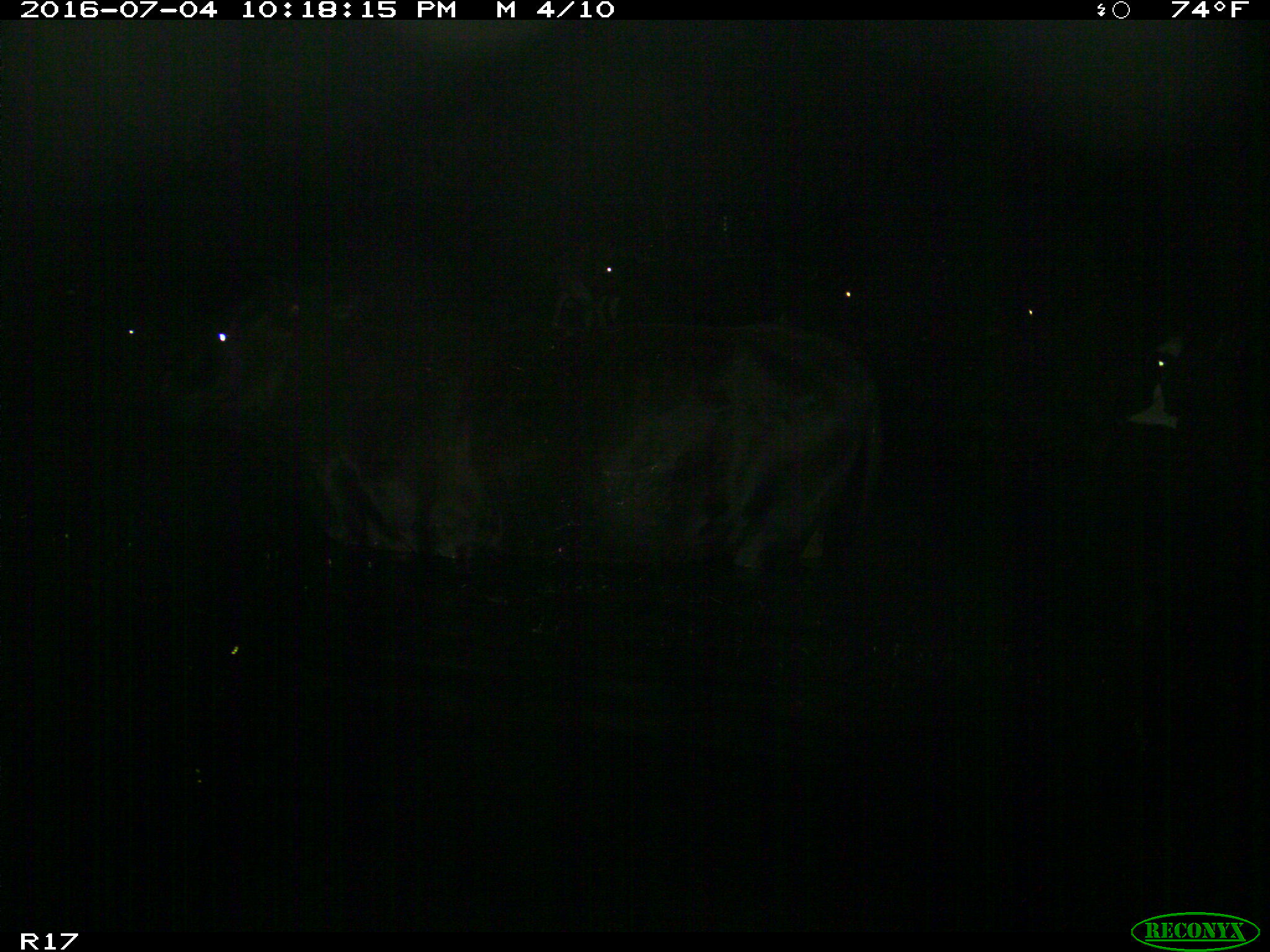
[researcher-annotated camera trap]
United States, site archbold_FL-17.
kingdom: Animalia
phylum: Chordata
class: Mammalia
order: Artiodactyla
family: Bovidae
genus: Bos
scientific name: Bos taurus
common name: domestic cow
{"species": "Bos taurus (domestic cow)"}